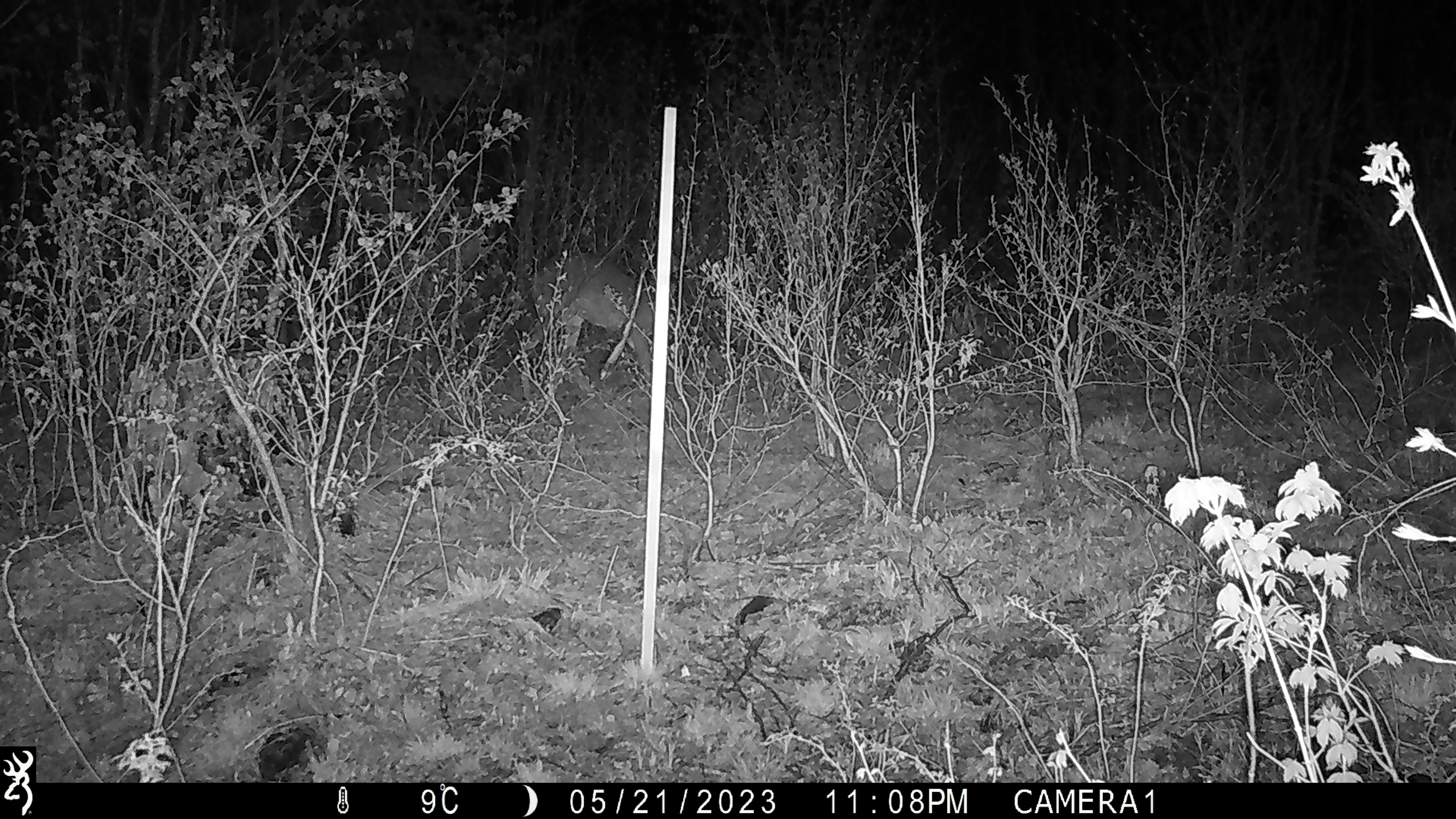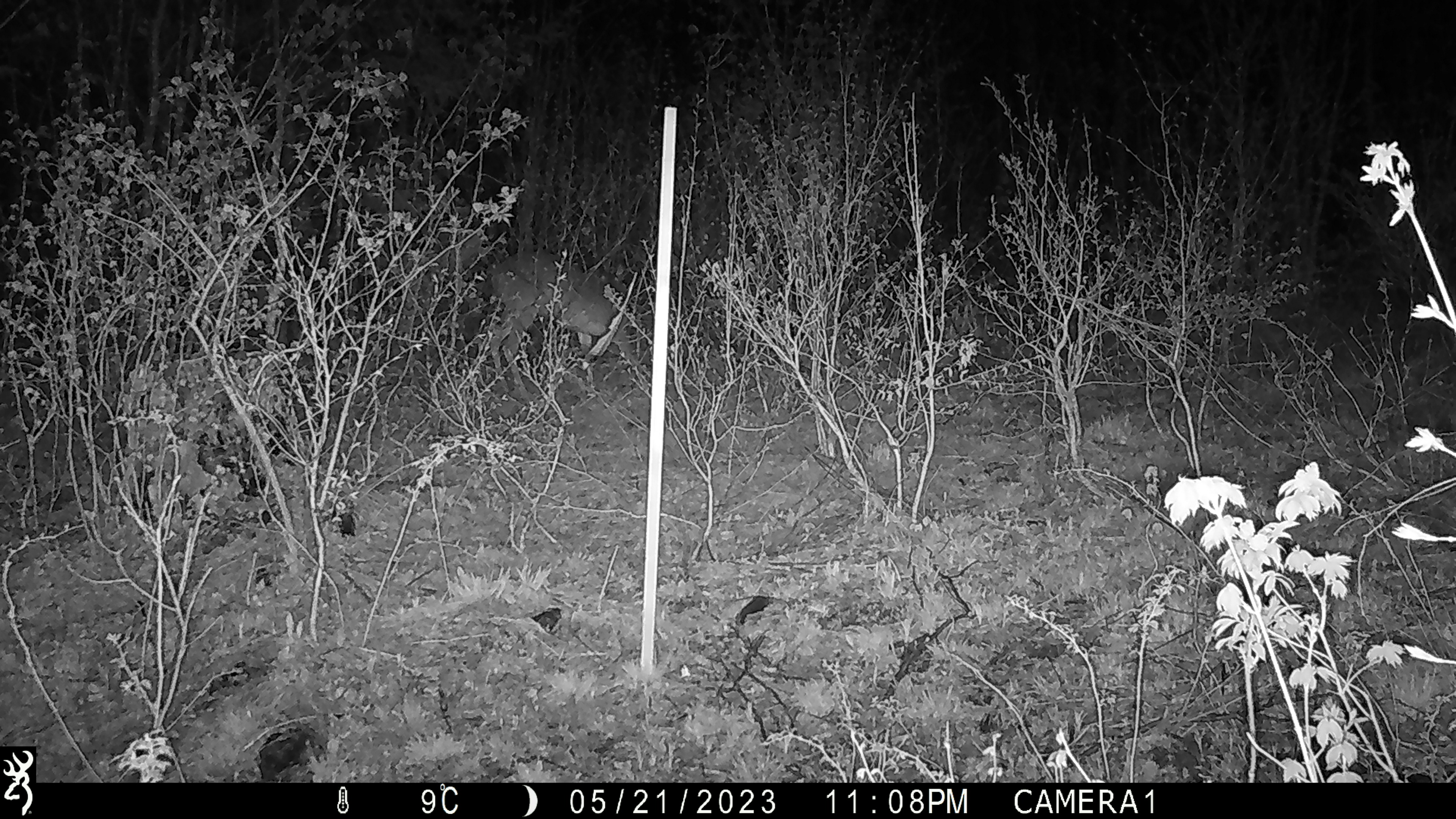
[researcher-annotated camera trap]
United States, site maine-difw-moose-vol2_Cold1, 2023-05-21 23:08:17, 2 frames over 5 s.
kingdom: Animalia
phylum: Chordata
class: Mammalia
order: Artiodactyla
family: Cervidae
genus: Odocoileus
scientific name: Odocoileus virginianus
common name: white-tailed deer